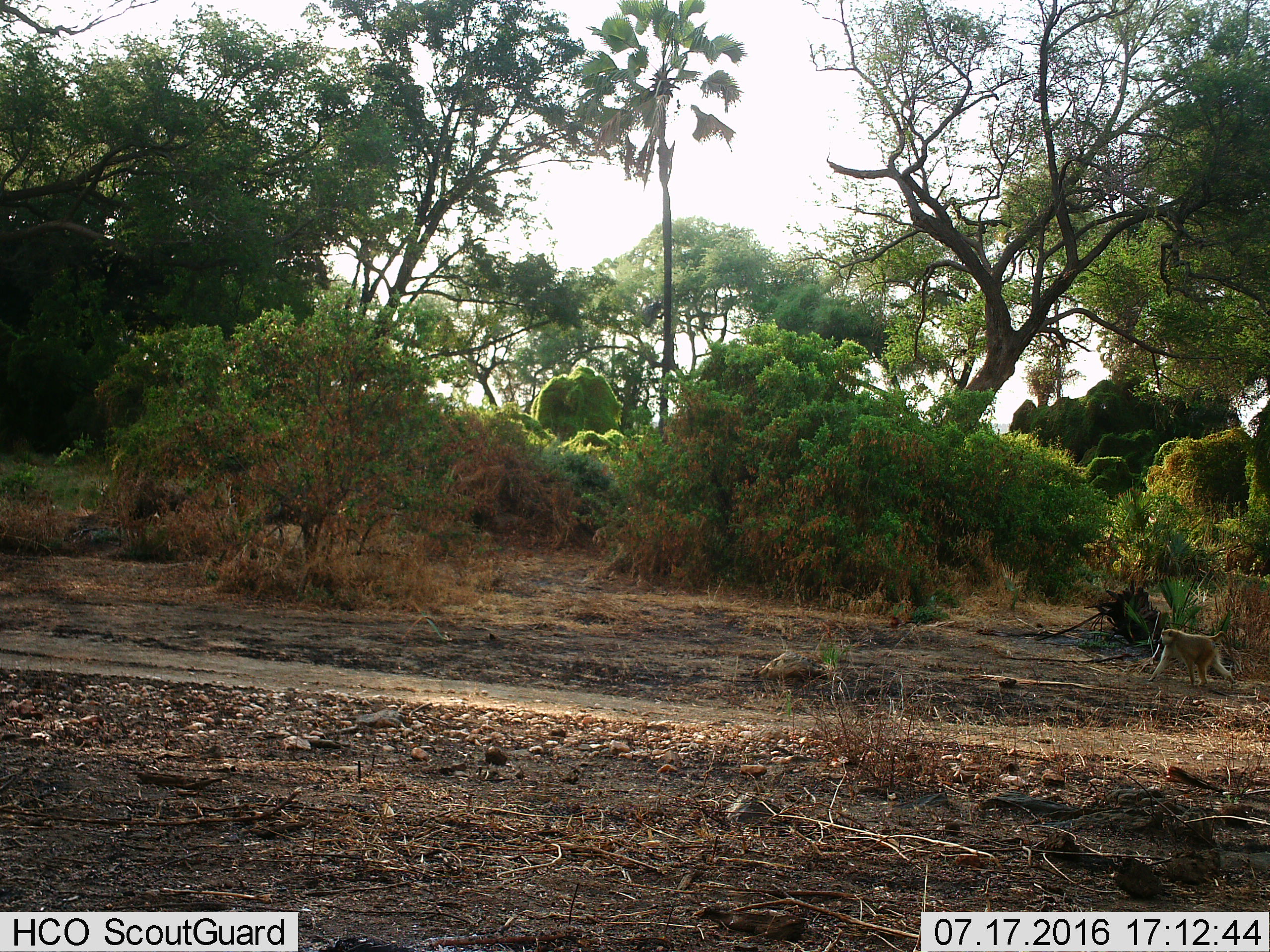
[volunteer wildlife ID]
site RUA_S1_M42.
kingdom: Animalia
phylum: Chordata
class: Mammalia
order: Primates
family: Cercopithecidae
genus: Chlorocebus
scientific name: Chlorocebus pygerythrus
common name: vervet monkey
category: monkeyvervet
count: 1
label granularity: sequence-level